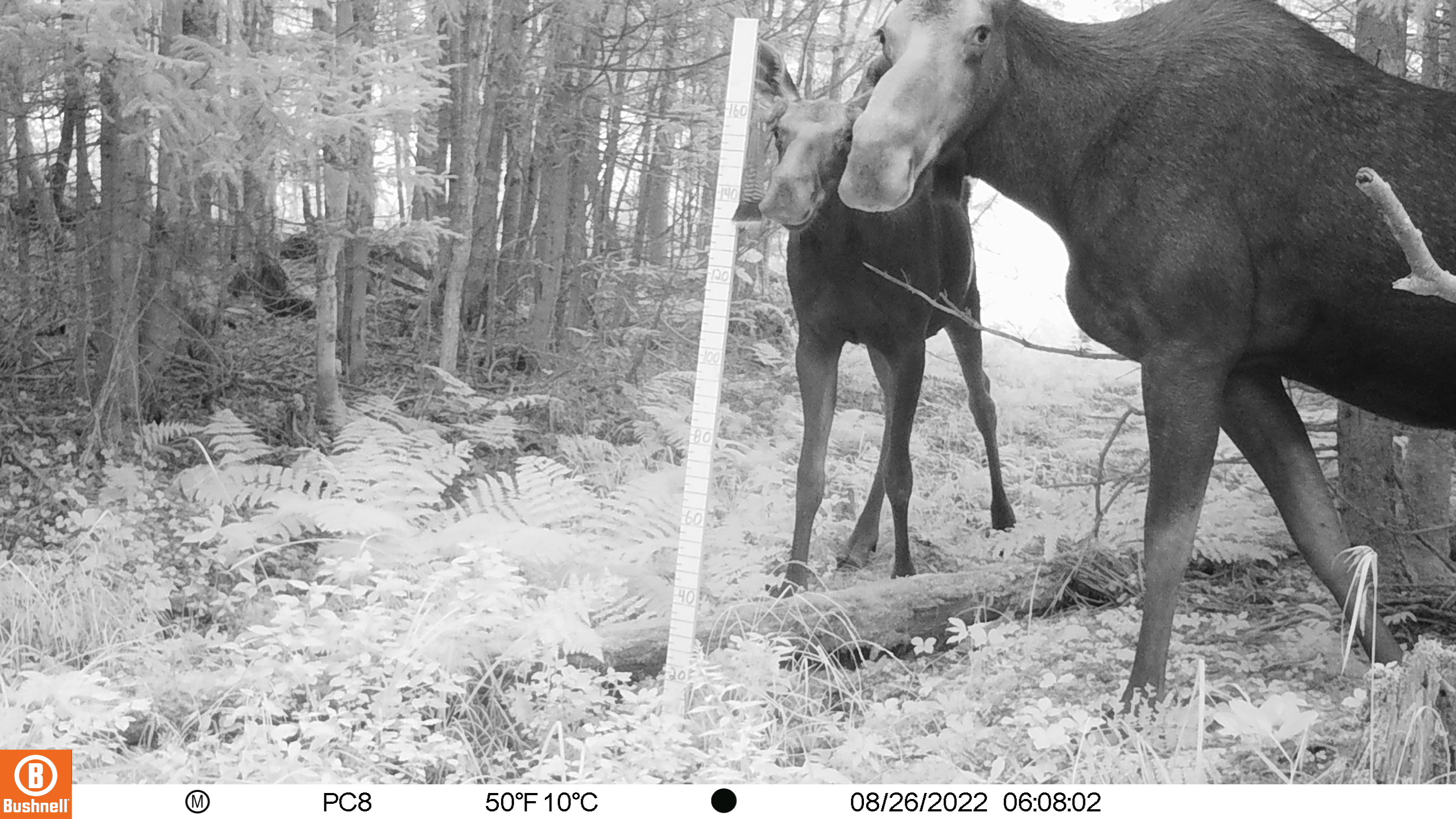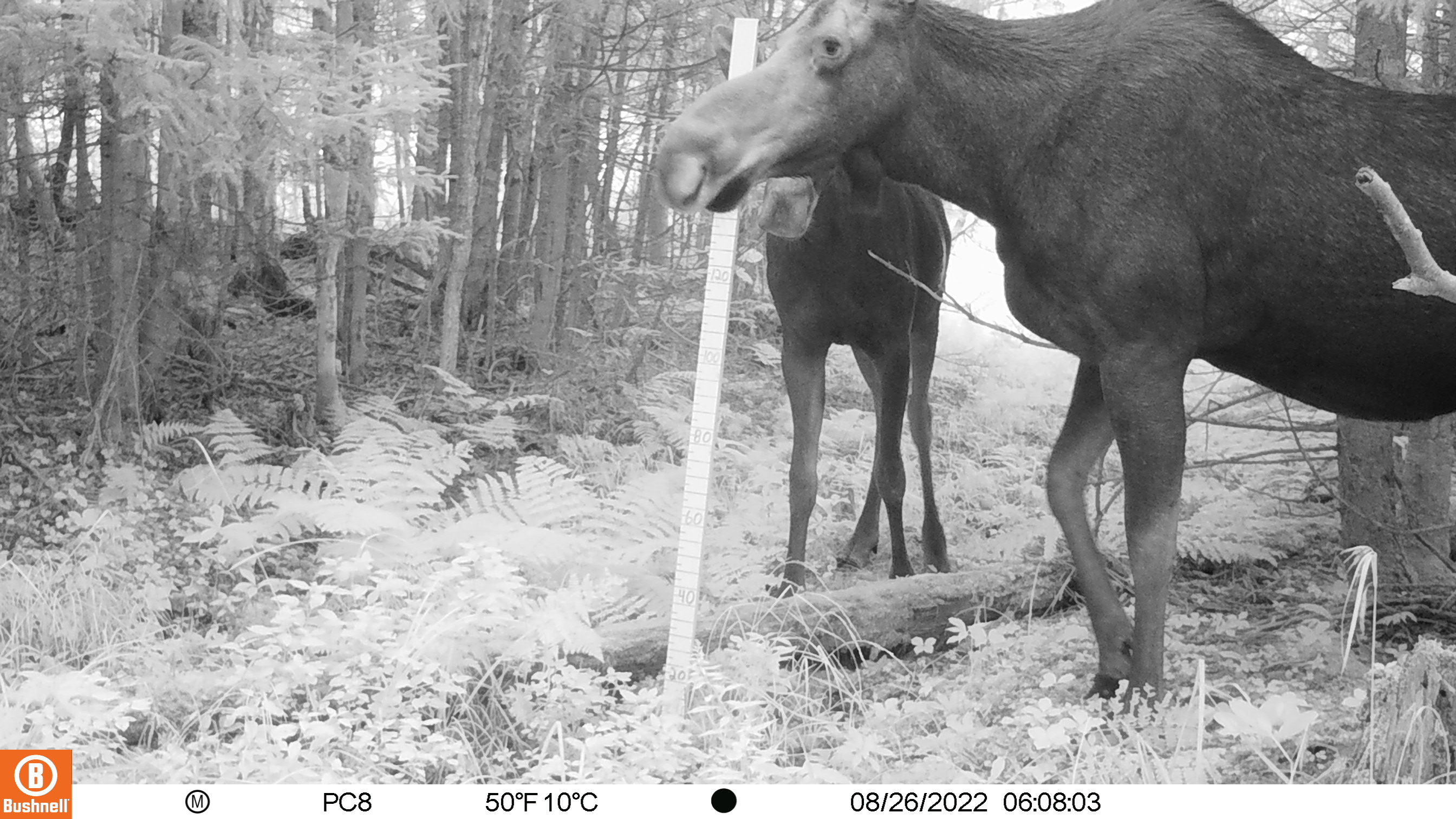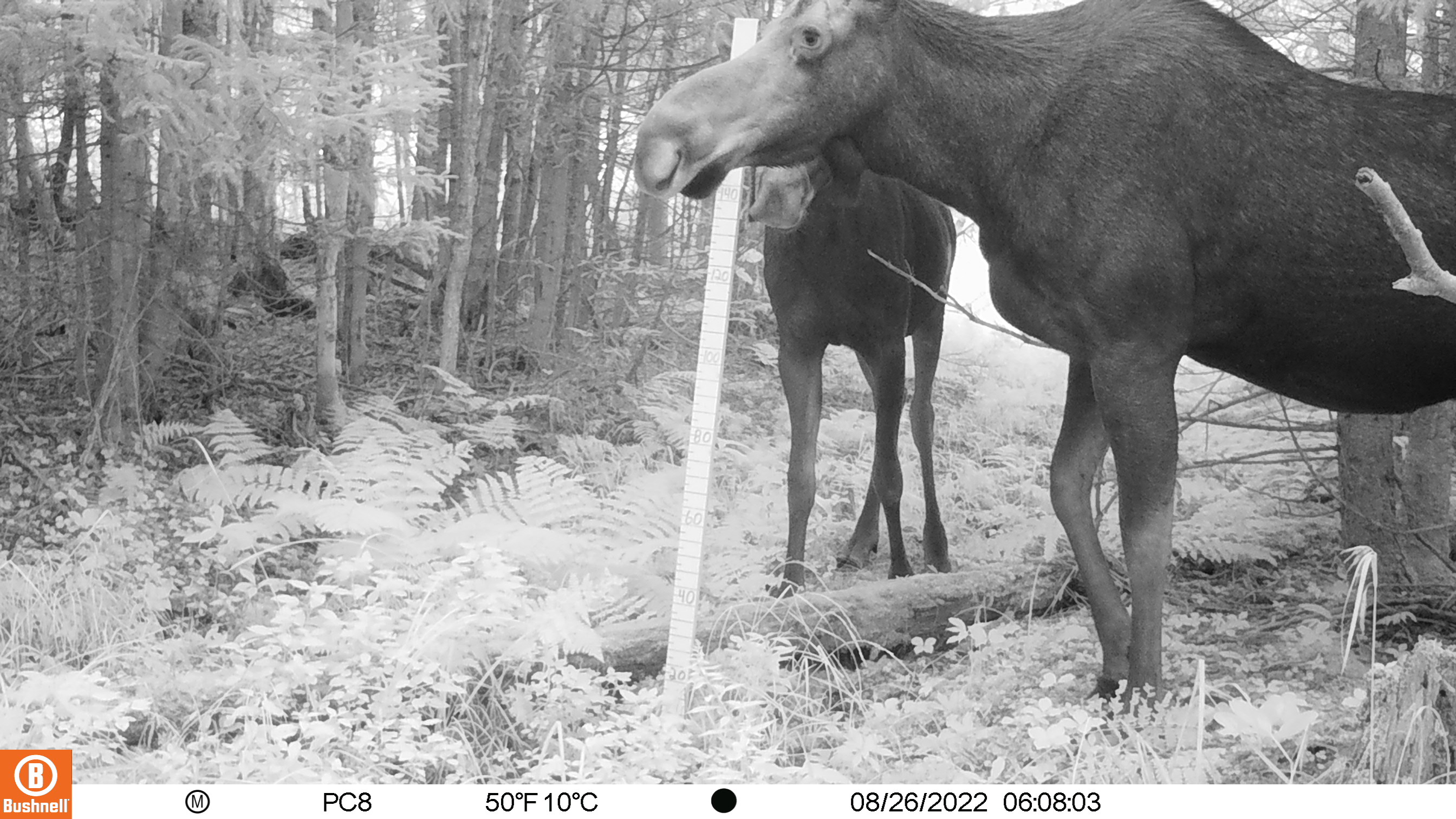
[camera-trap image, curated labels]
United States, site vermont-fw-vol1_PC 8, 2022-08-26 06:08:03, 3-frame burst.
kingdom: Animalia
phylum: Chordata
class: Mammalia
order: Artiodactyla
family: Cervidae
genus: Alces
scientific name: Alces alces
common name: moose